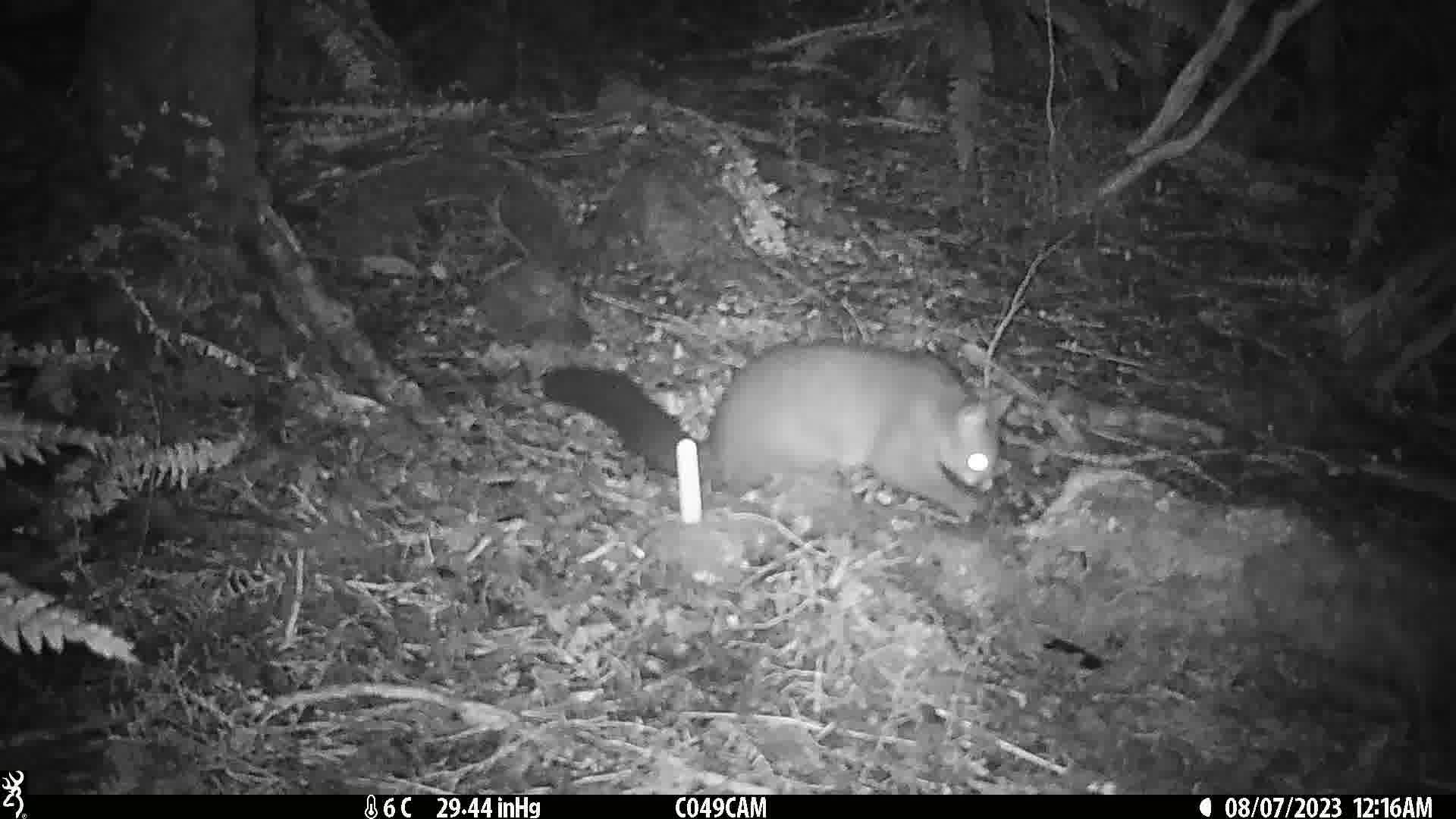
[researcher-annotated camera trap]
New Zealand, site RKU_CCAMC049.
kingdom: Animalia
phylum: Chordata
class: Mammalia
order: Diprotodontia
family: Phalangeridae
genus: Trichosurus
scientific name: Trichosurus vulpecula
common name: common brushtail possum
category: possum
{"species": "possum (common brushtail possum) (Trichosurus vulpecula)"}